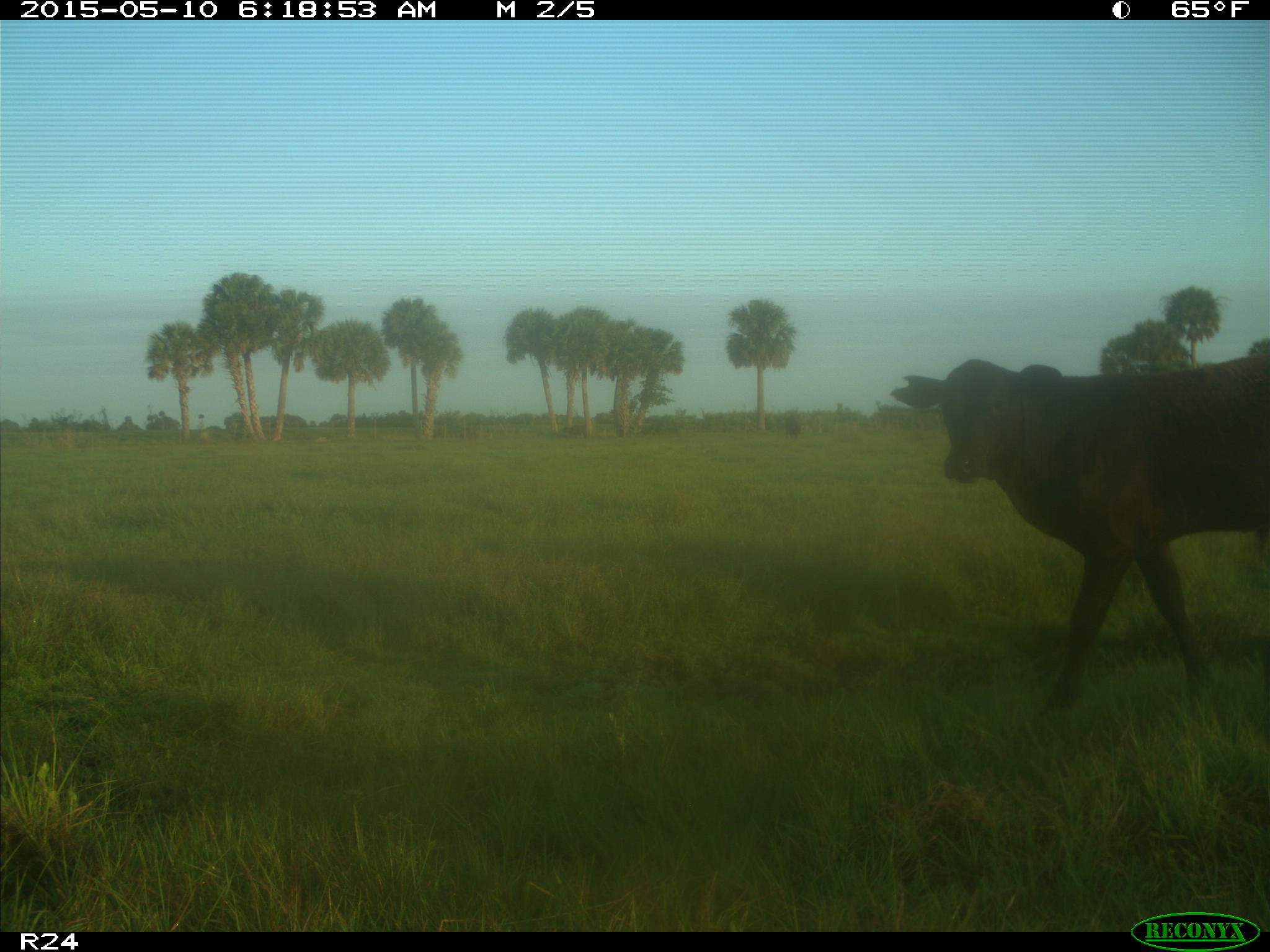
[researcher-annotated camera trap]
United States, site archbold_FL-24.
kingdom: Animalia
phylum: Chordata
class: Mammalia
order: Artiodactyla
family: Bovidae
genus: Bos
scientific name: Bos taurus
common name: domestic cow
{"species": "Bos taurus (domestic cow)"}